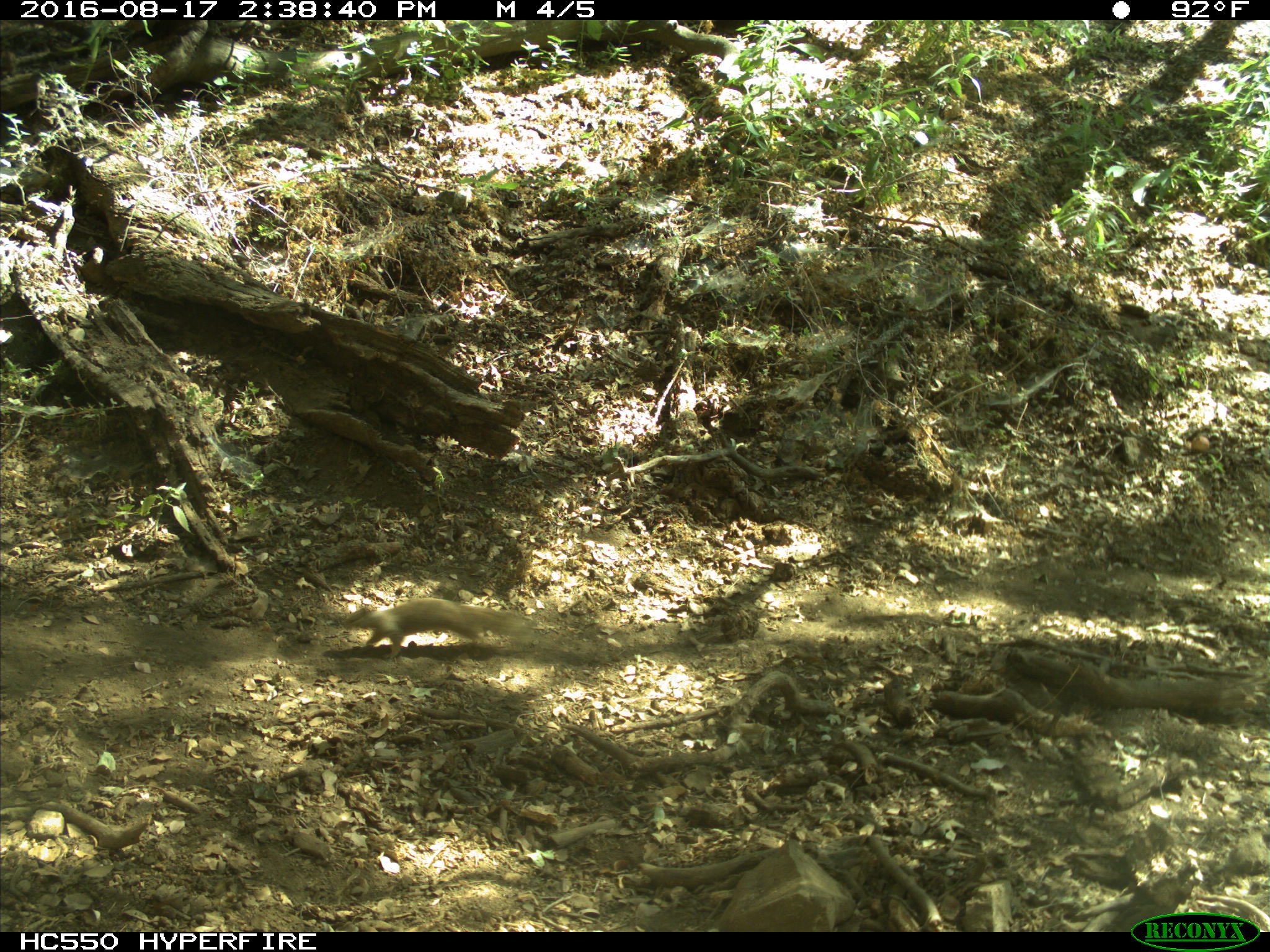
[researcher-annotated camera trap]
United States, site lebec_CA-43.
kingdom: Animalia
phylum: Chordata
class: Mammalia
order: Rodentia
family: Sciuridae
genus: Otospermophilus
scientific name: Otospermophilus beecheyi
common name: california ground squirrel